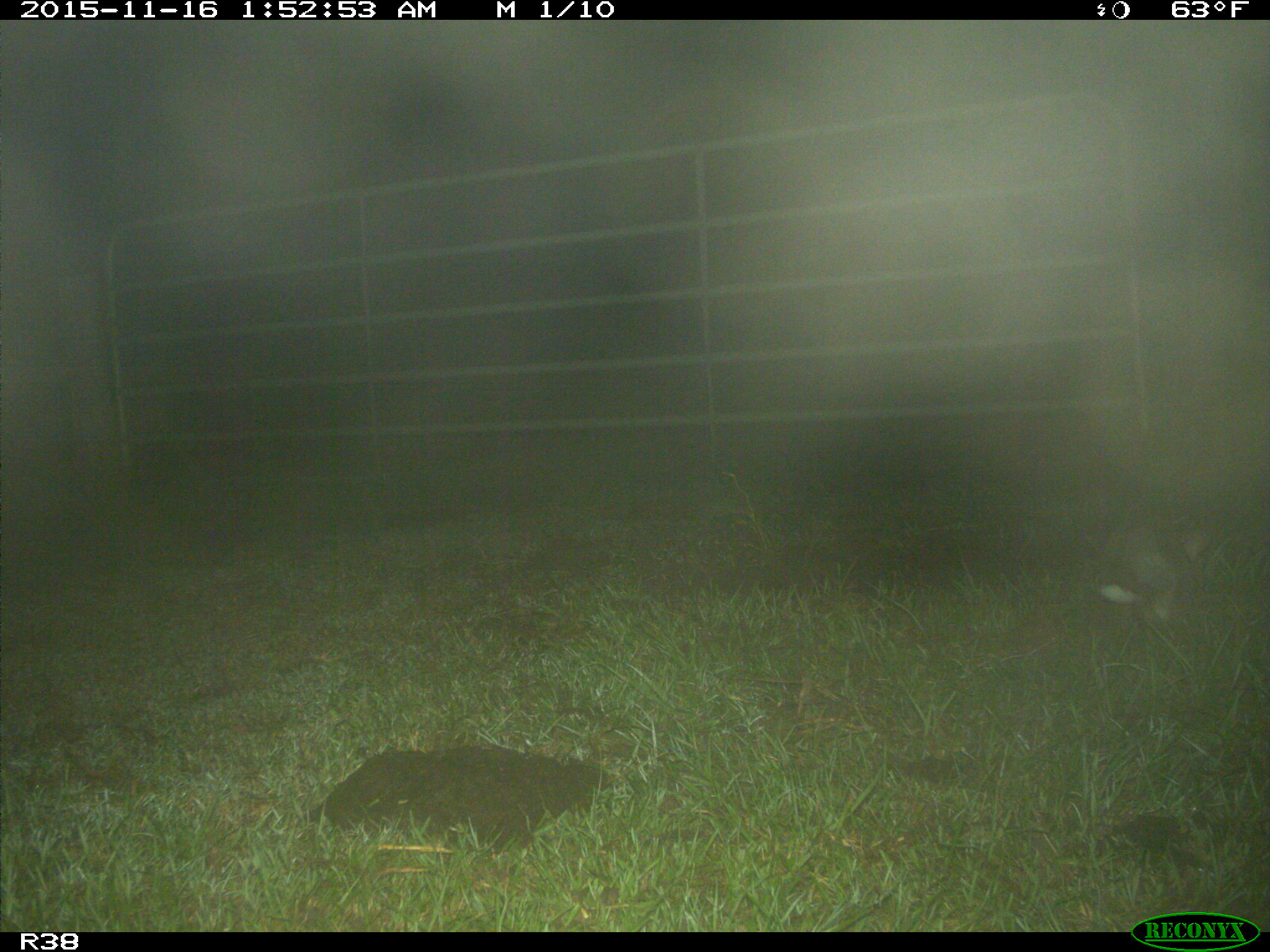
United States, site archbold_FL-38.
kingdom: Animalia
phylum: Chordata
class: Mammalia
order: Lagomorpha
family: Leporidae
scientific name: Leporidae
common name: rabbits and hares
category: unidentified rabbit